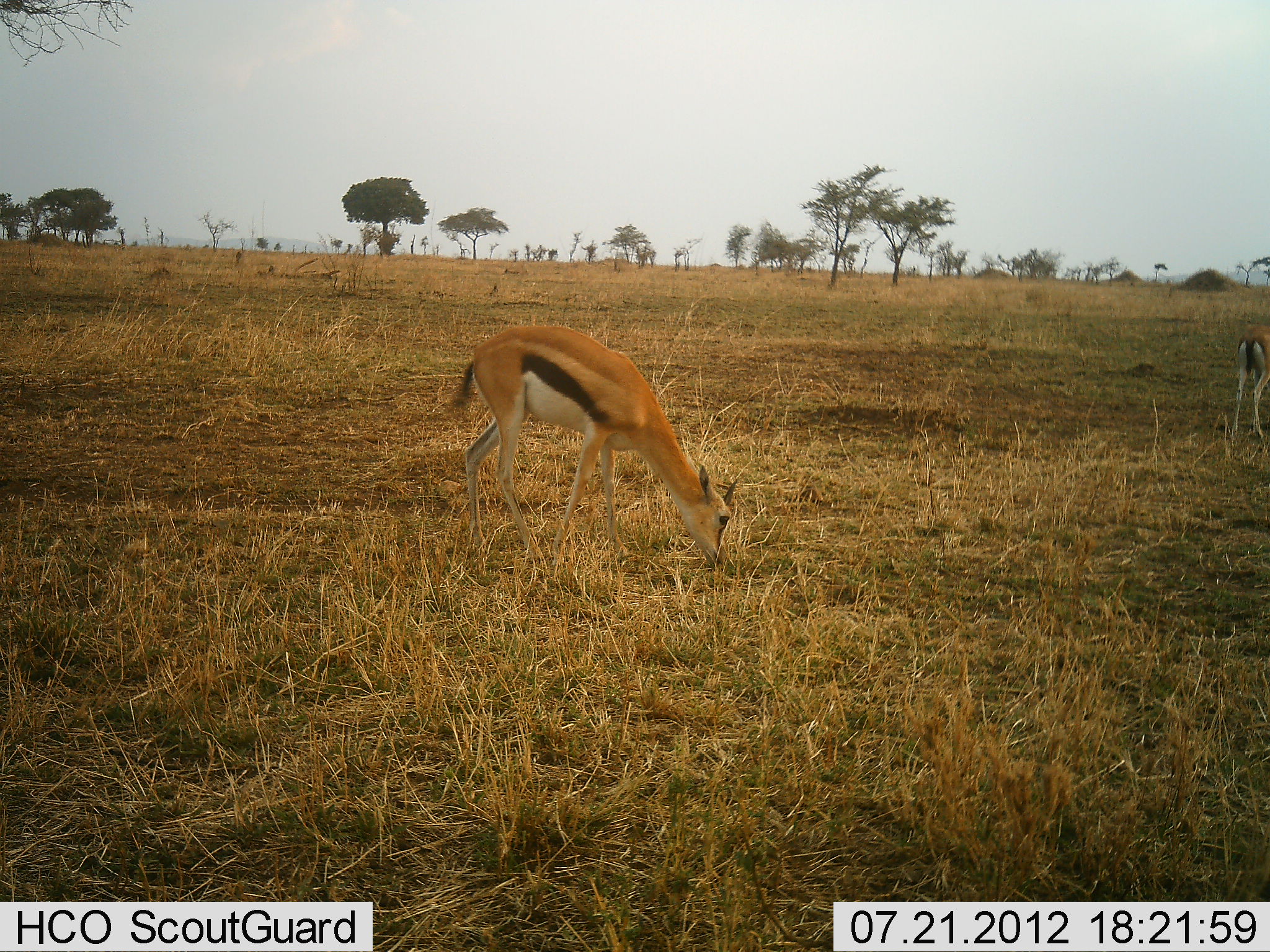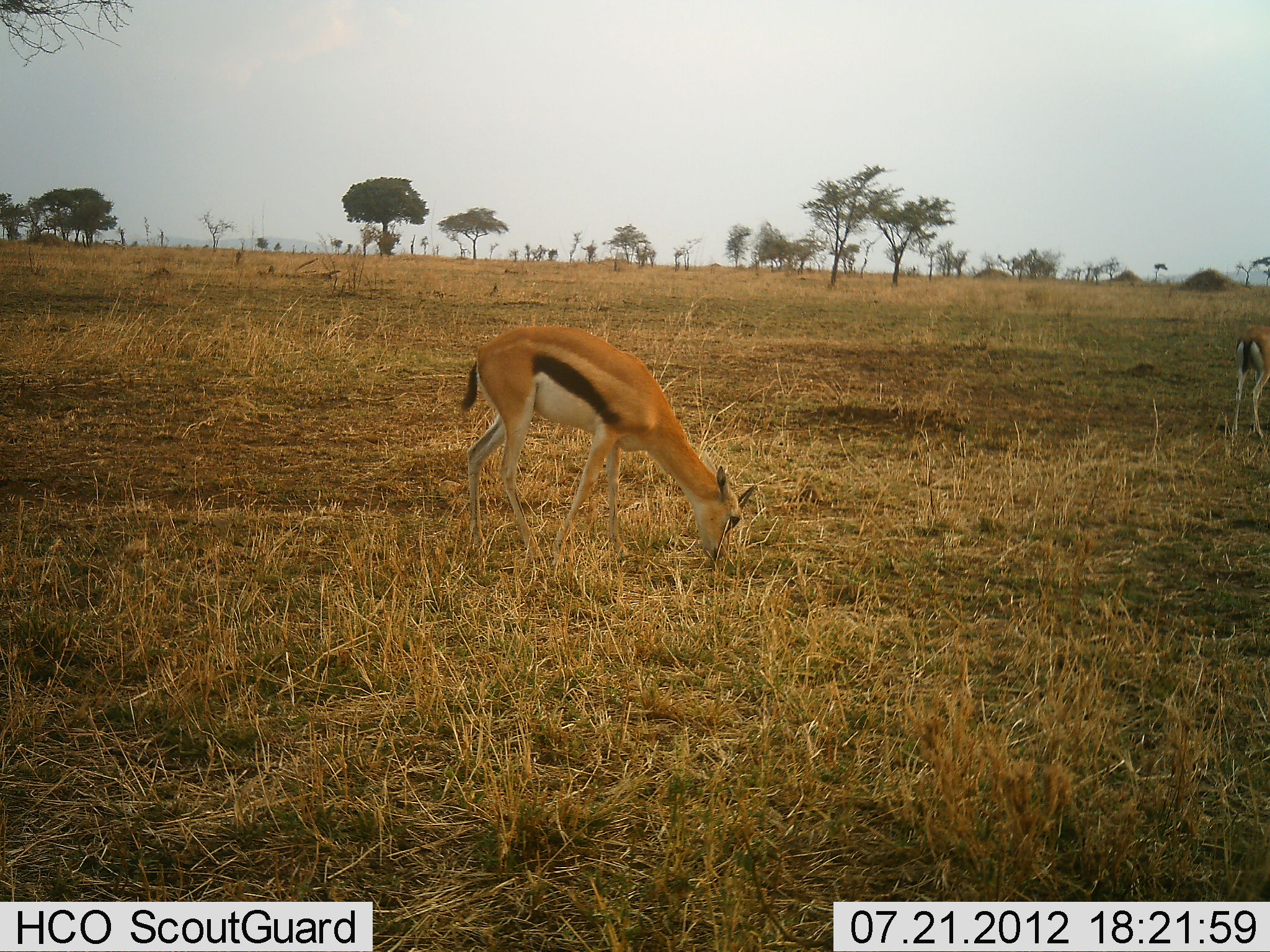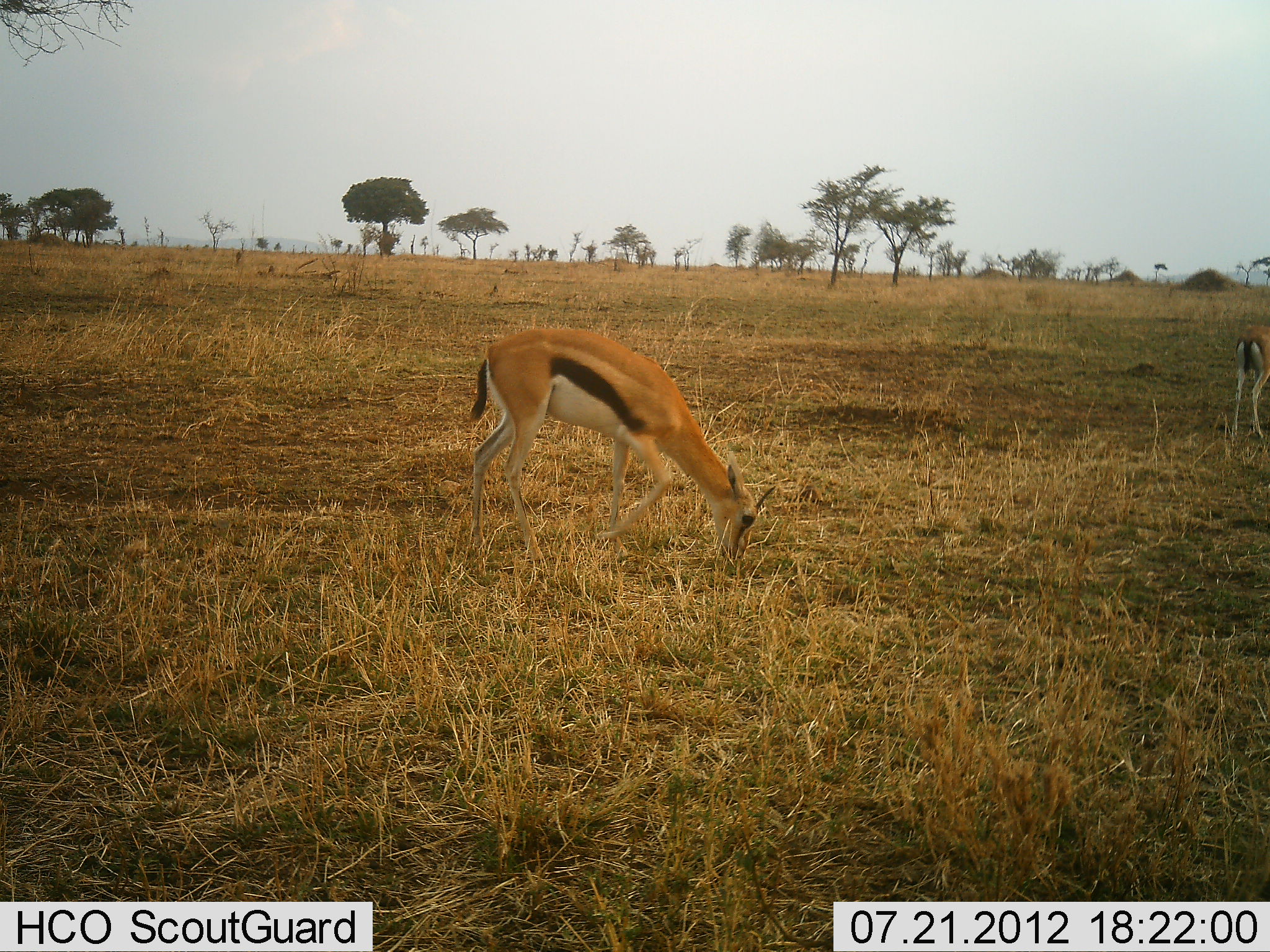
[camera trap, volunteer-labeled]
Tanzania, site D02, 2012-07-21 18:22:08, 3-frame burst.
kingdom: Animalia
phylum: Chordata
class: Mammalia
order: Artiodactyla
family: Bovidae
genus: Eudorcas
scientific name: Eudorcas thomsonii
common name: thomson's gazelle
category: gazellethomsons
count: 2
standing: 30%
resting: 0%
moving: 10%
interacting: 0%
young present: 0%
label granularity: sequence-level